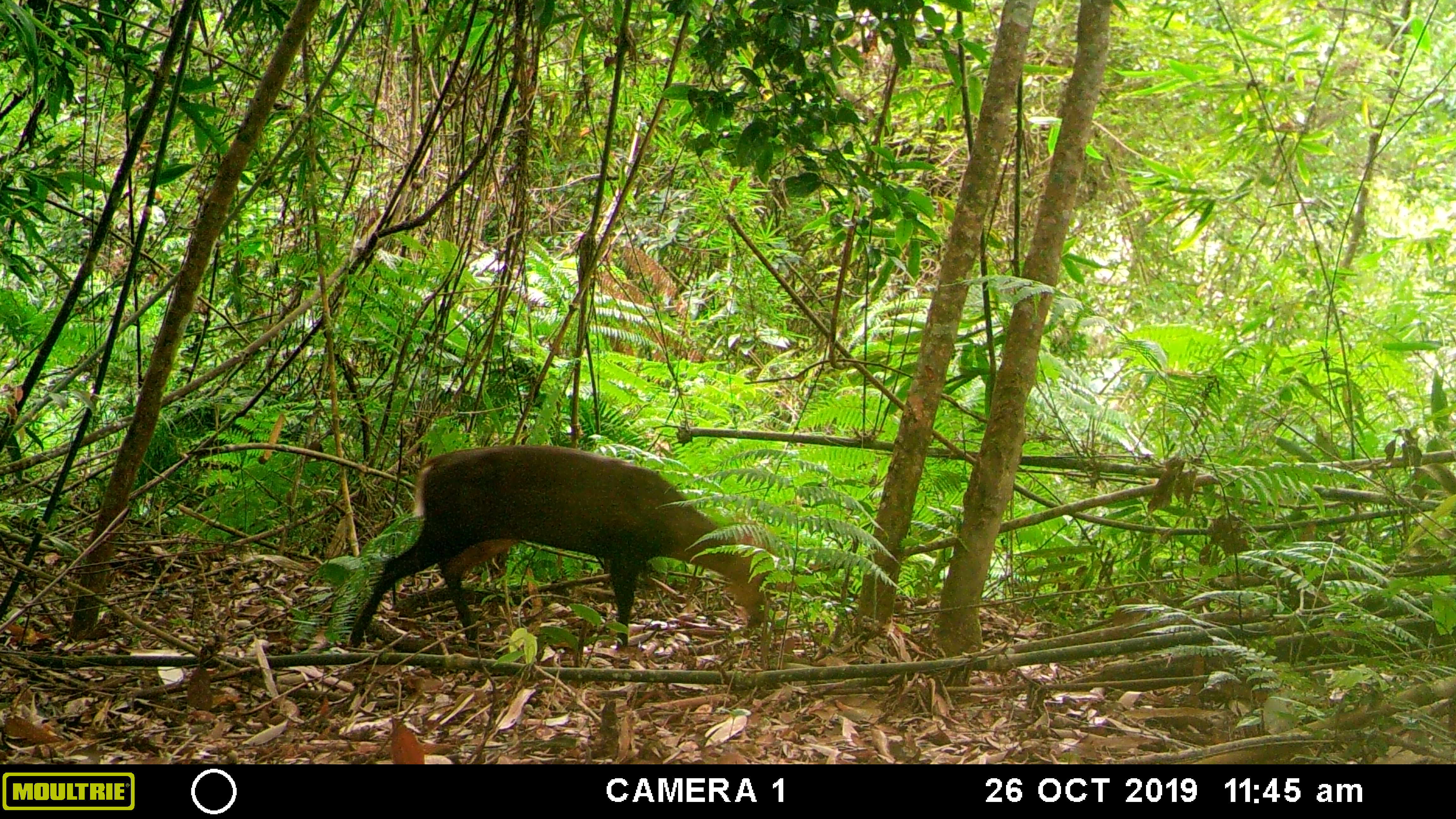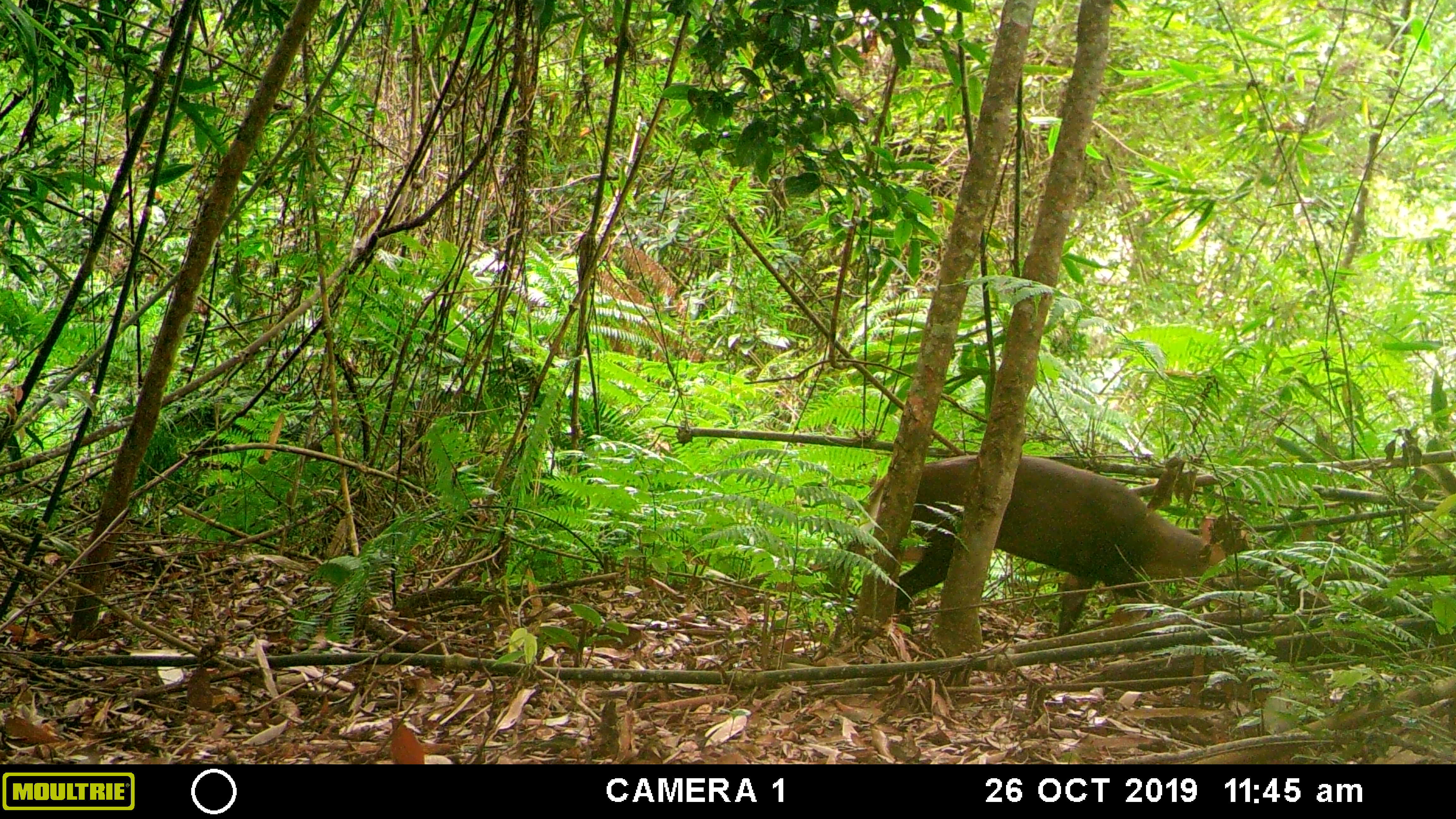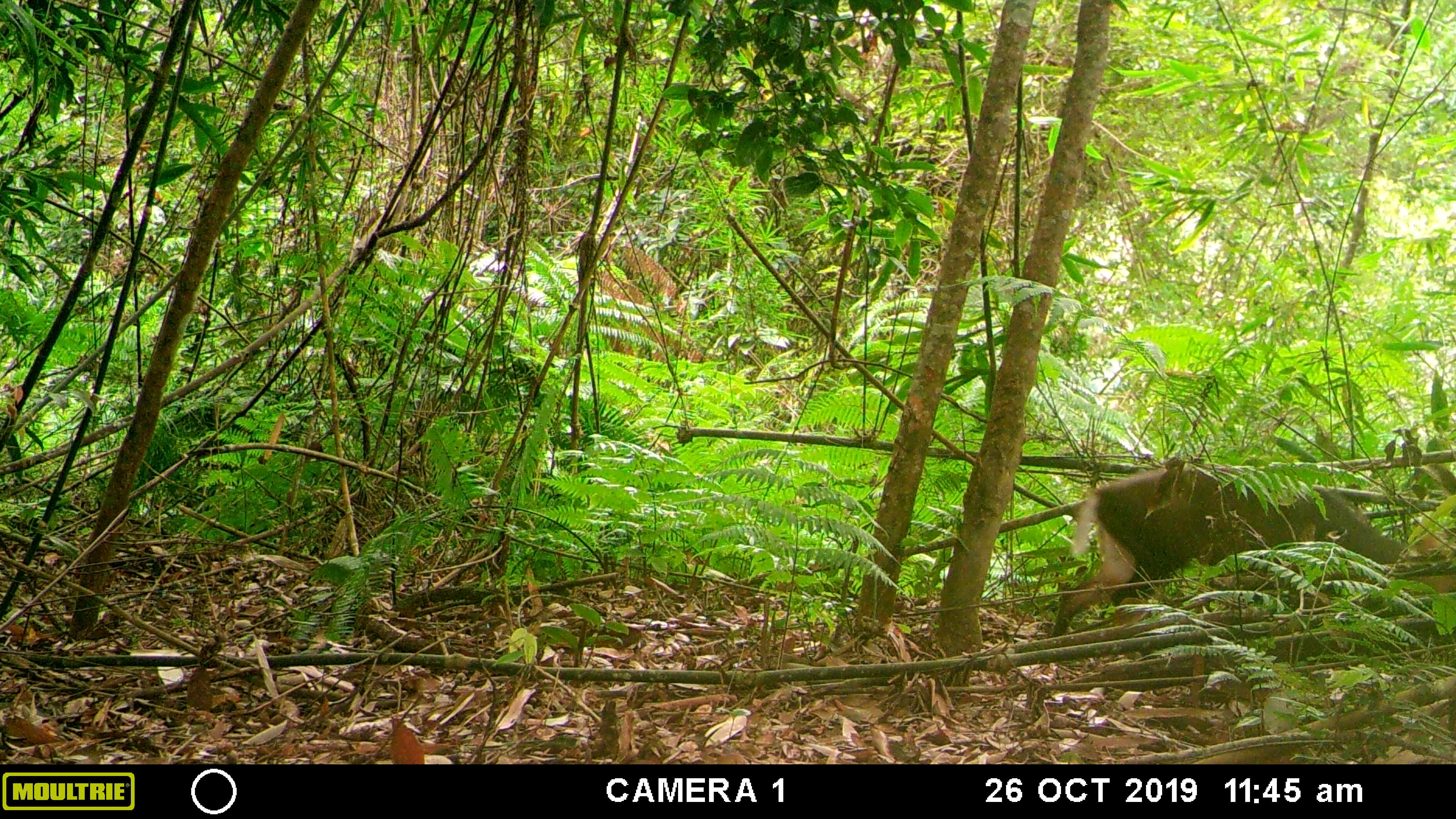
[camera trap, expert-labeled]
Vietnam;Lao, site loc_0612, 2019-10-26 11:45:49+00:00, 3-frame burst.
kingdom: Animalia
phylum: Chordata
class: Mammalia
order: Artiodactyla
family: Cervidae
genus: Muntiacus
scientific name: Muntiacus rooseveltorum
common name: roosevelt's muntjac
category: roosevelts muntjac group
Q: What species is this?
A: Roosevelts muntjac group (roosevelt's muntjac) (Muntiacus rooseveltorum).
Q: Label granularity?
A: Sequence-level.